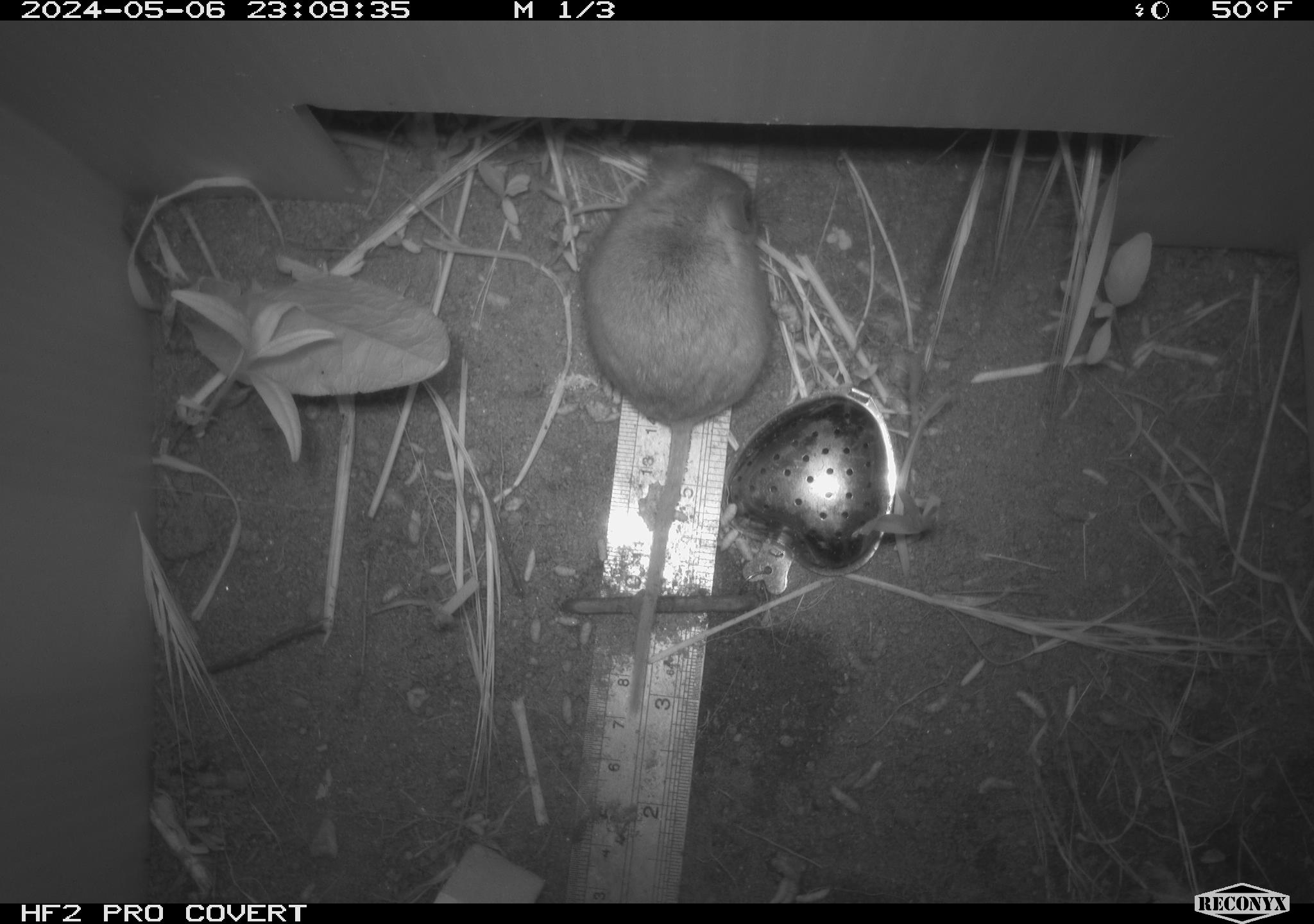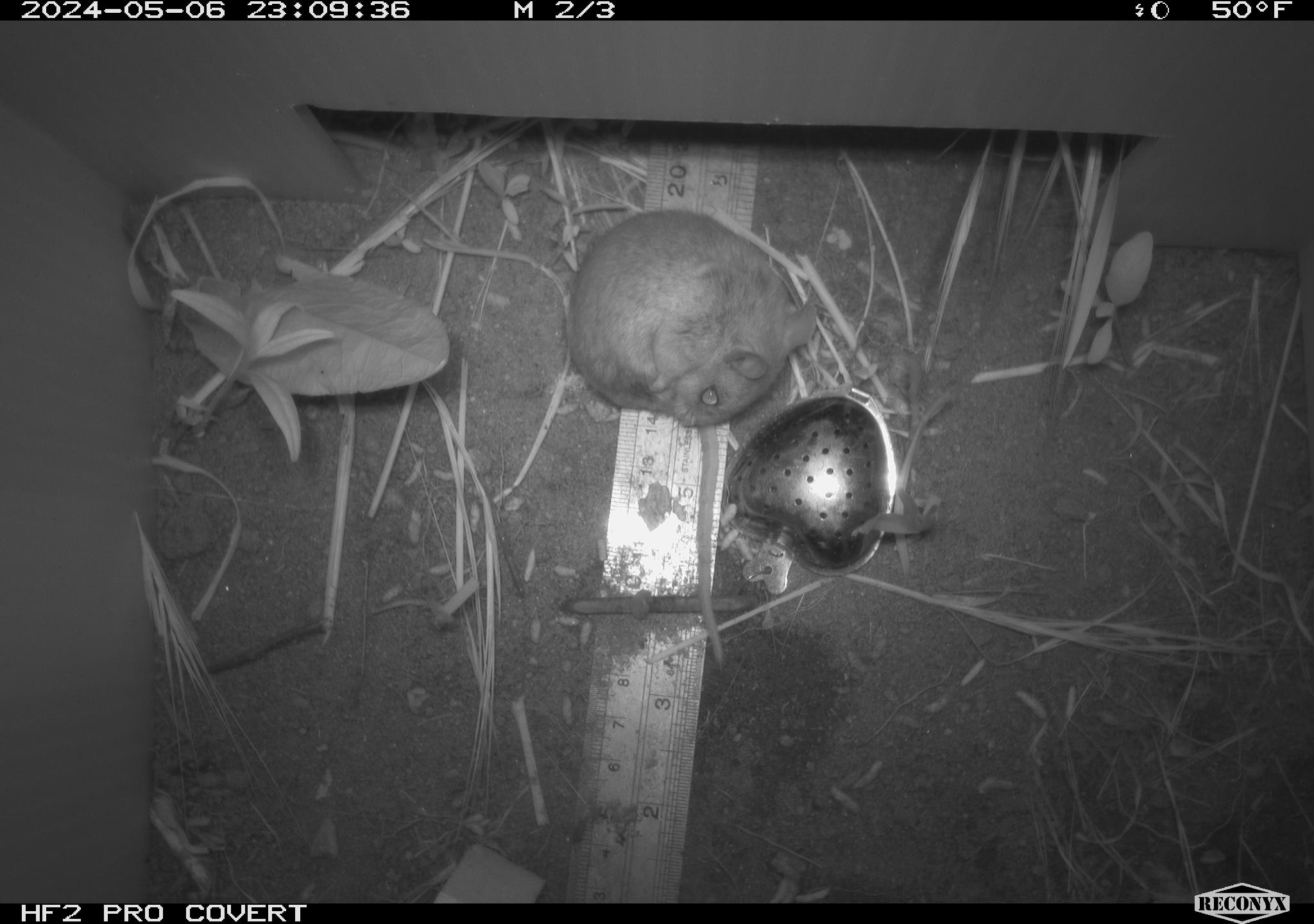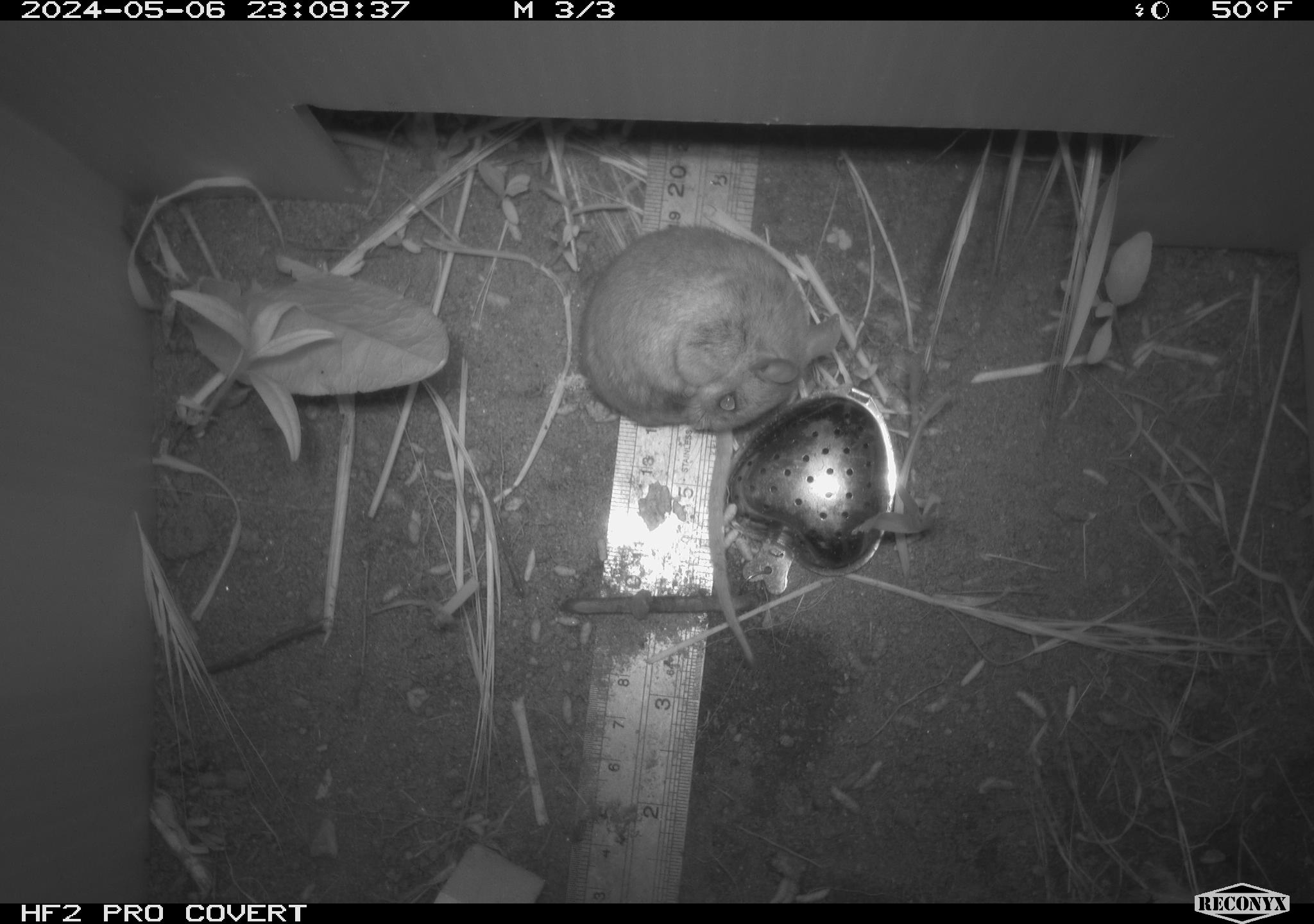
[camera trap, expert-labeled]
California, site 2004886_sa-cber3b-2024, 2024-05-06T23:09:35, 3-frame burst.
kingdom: Animalia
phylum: Chordata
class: Mammalia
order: Rodentia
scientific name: Rodentia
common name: mouse species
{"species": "mouse species (Rodentia)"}